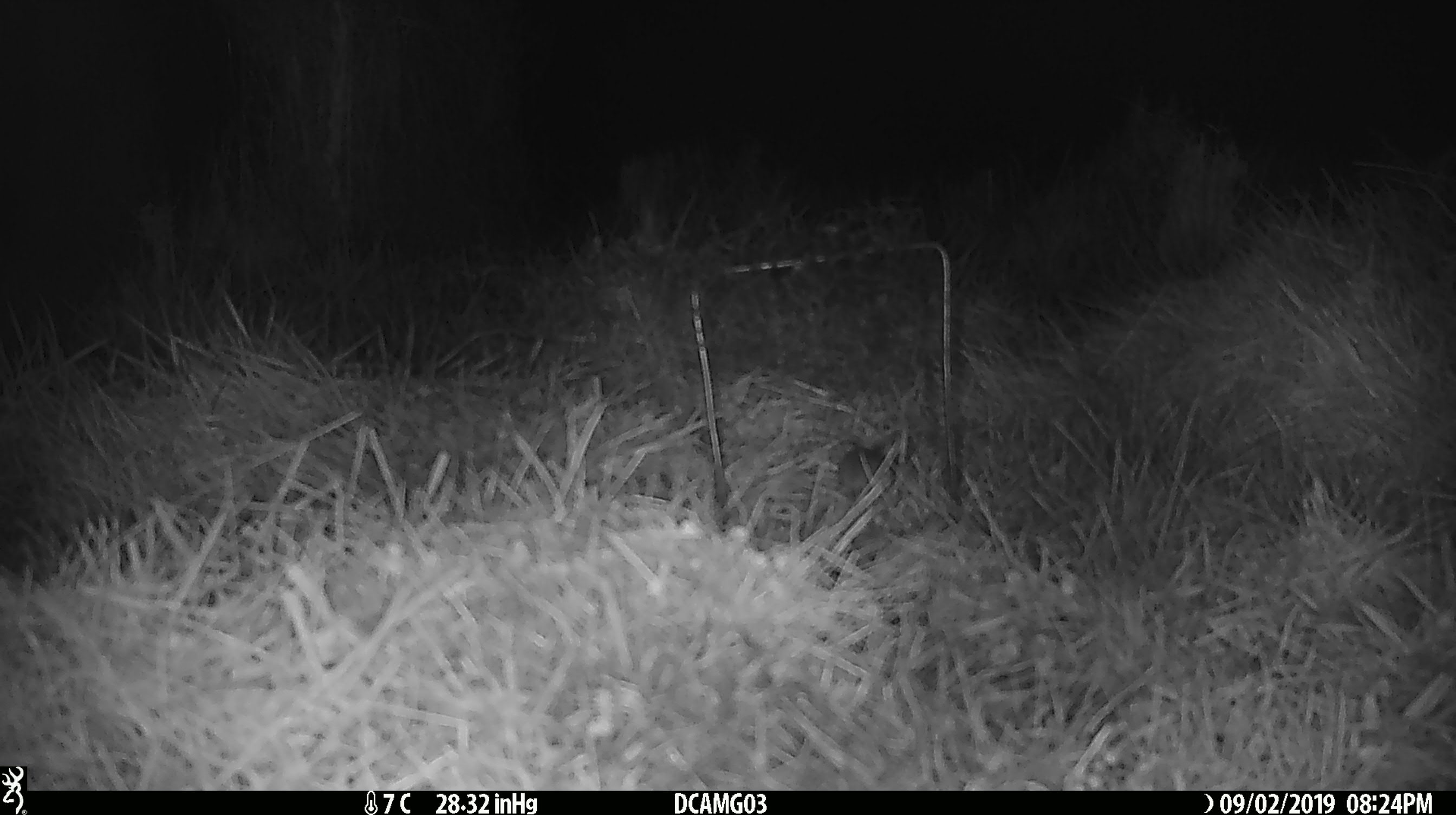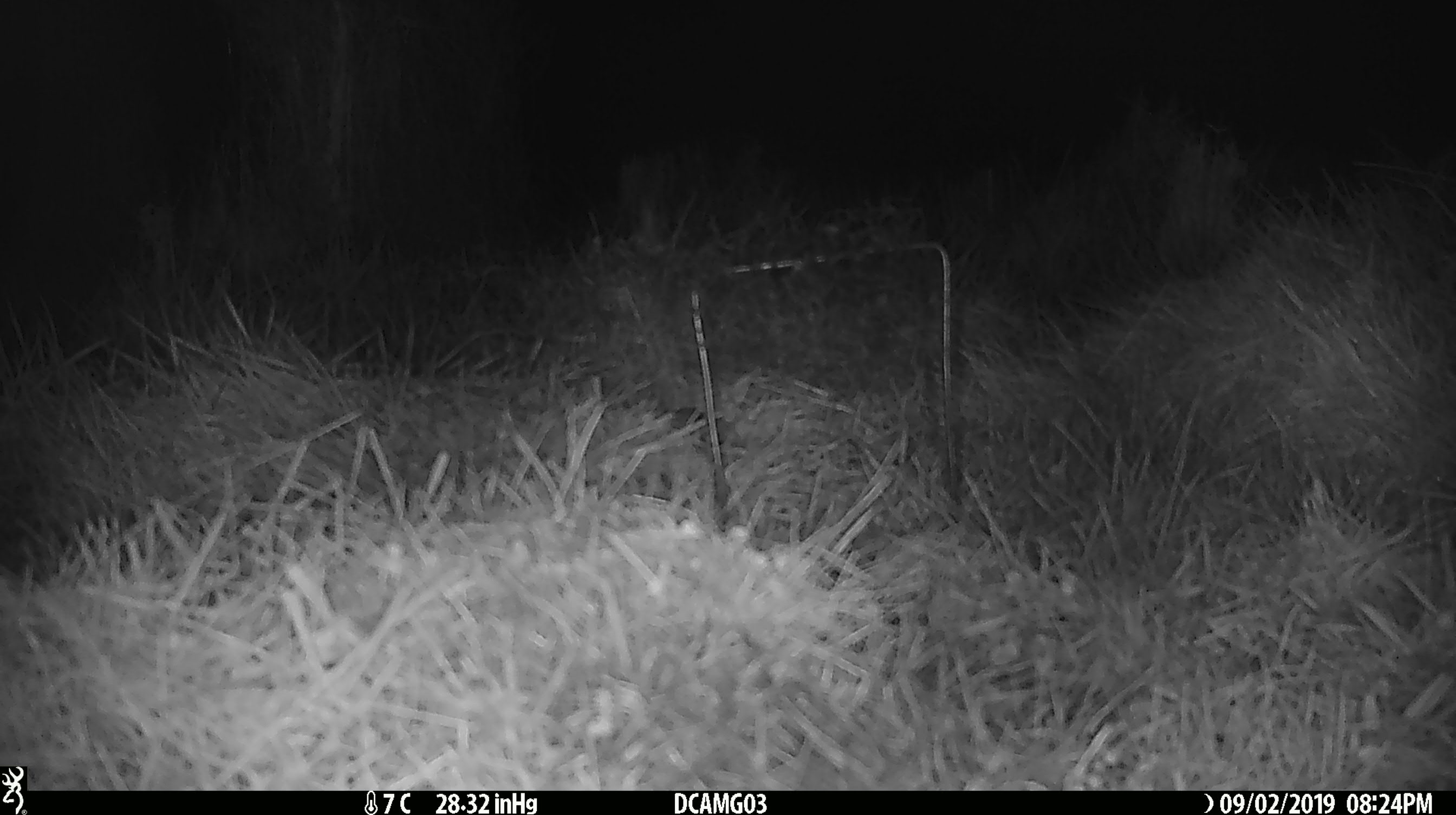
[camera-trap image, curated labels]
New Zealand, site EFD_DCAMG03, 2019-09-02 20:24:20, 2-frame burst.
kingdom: Animalia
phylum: Chordata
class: Mammalia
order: Rodentia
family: Muridae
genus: Mus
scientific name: Mus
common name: mouse